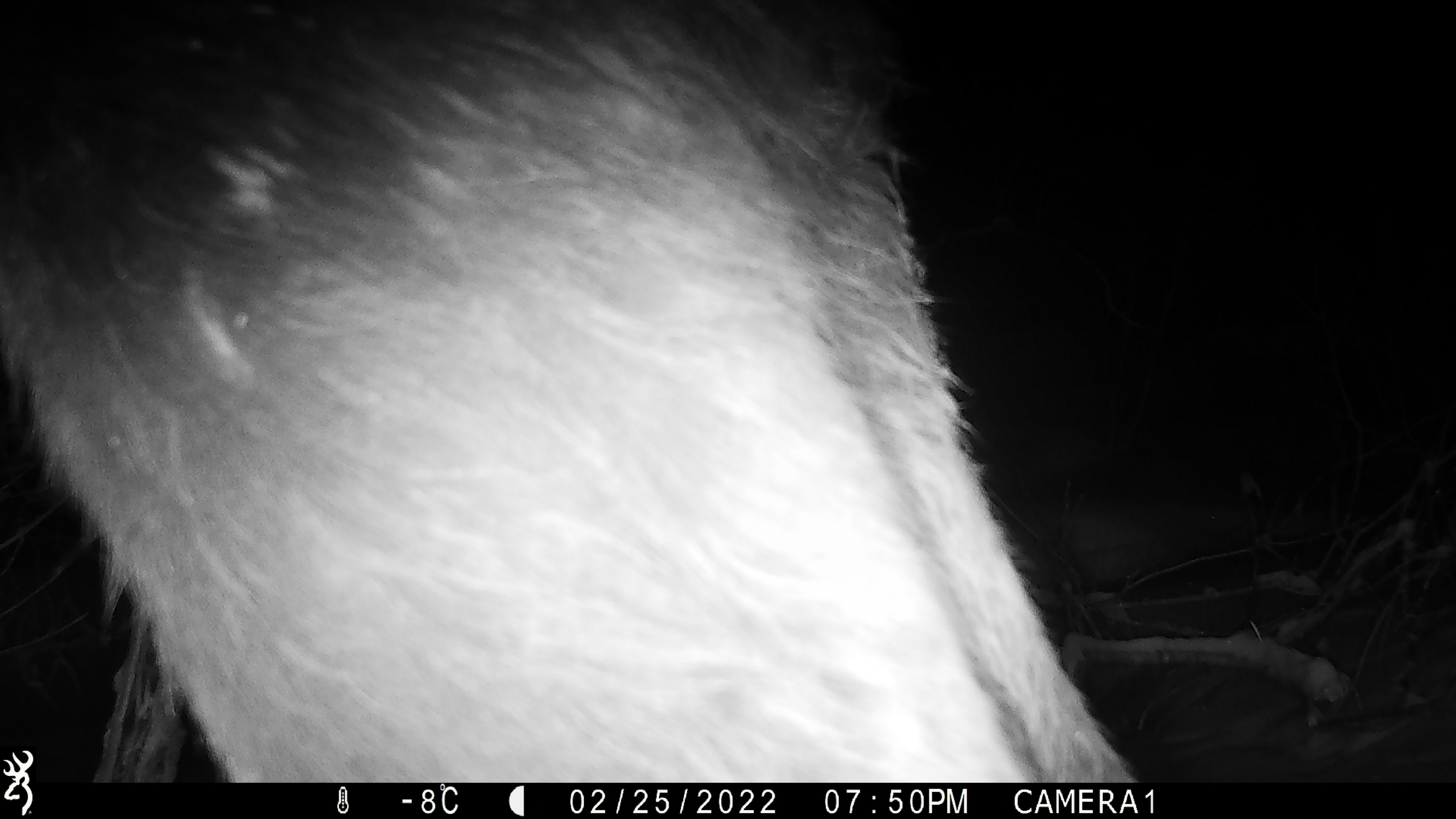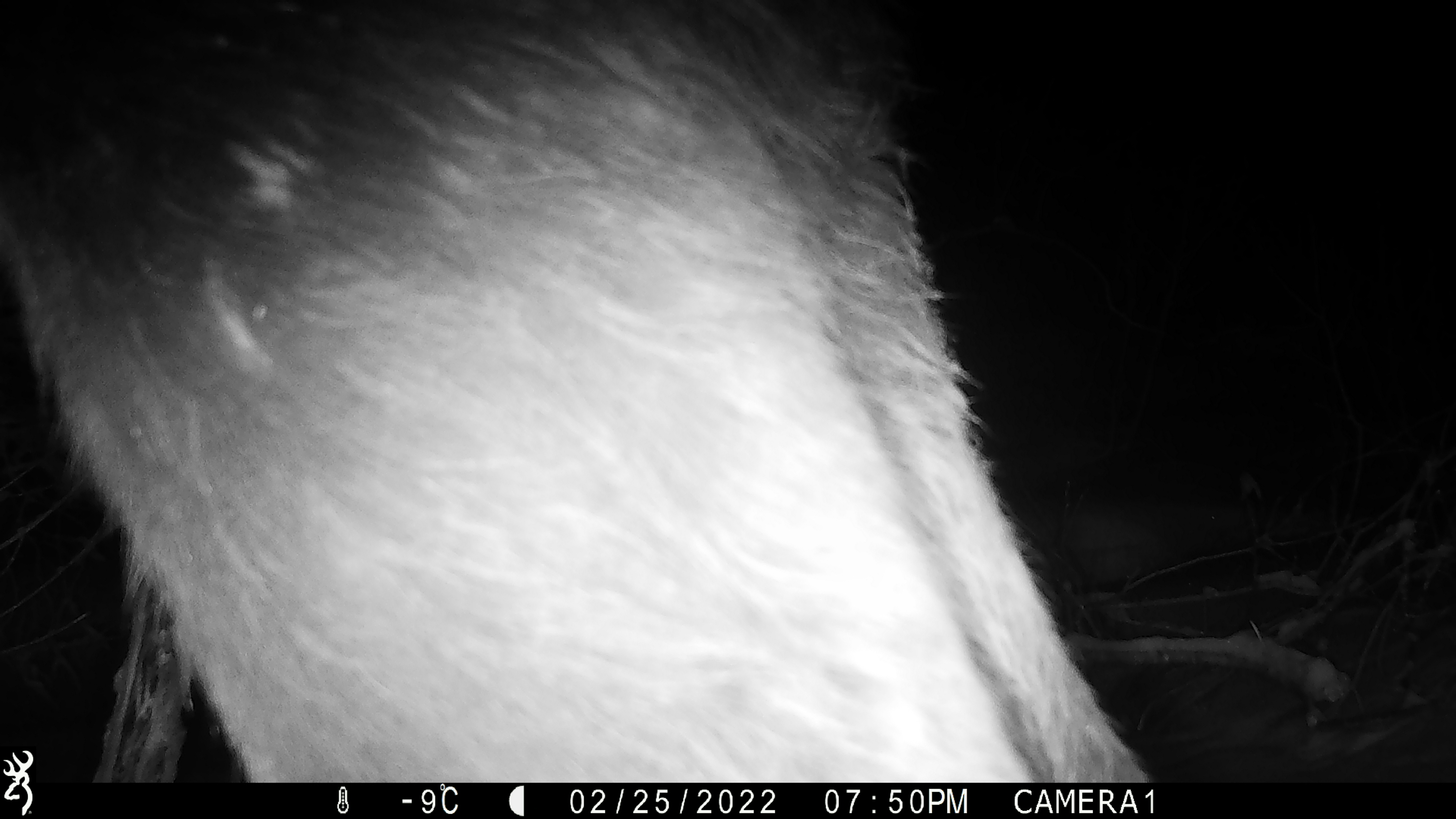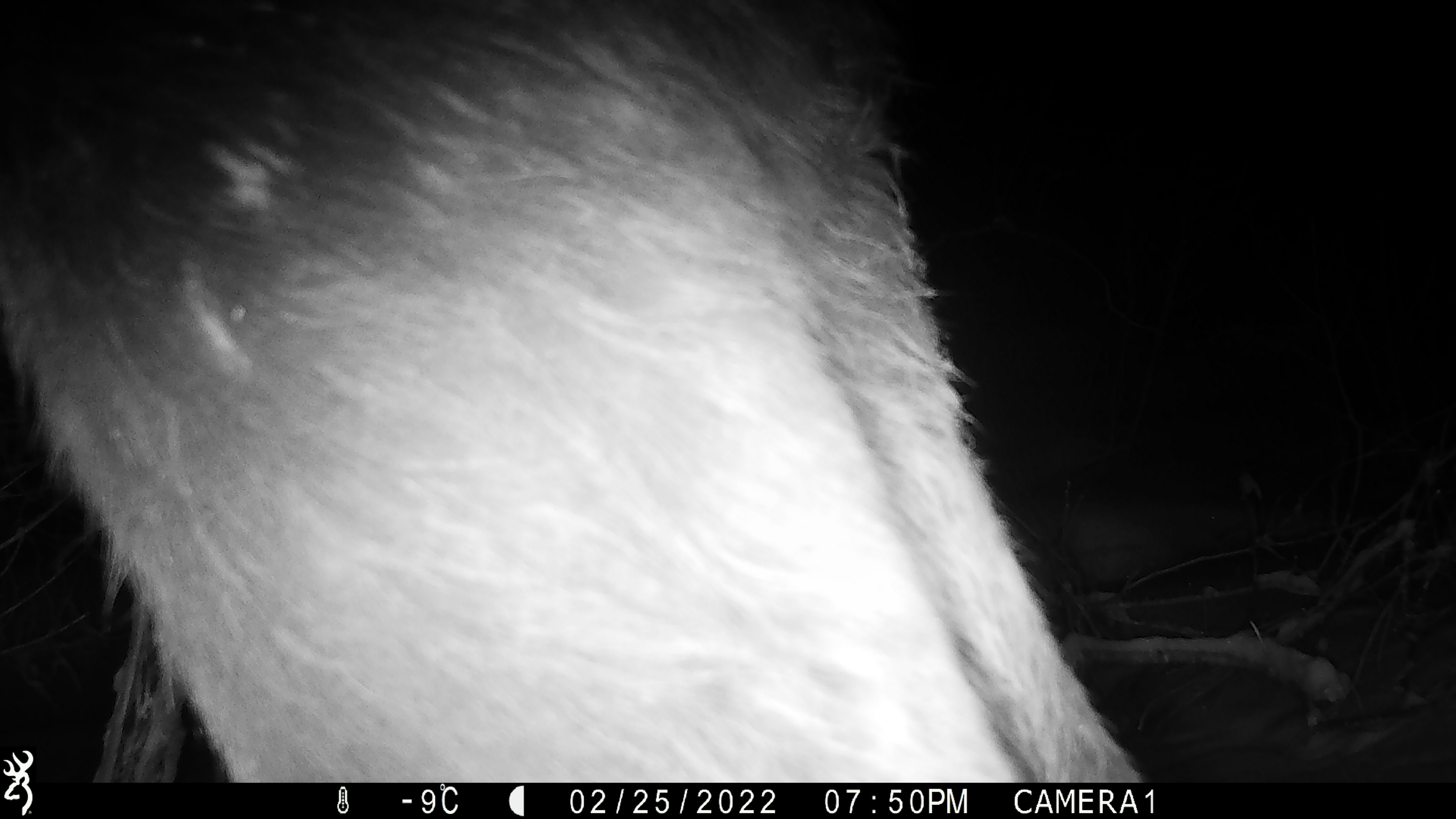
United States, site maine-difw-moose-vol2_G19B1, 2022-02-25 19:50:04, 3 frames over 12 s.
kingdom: Animalia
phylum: Chordata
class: Mammalia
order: Artiodactyla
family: Cervidae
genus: Alces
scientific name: Alces alces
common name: moose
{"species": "moose (Alces alces)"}